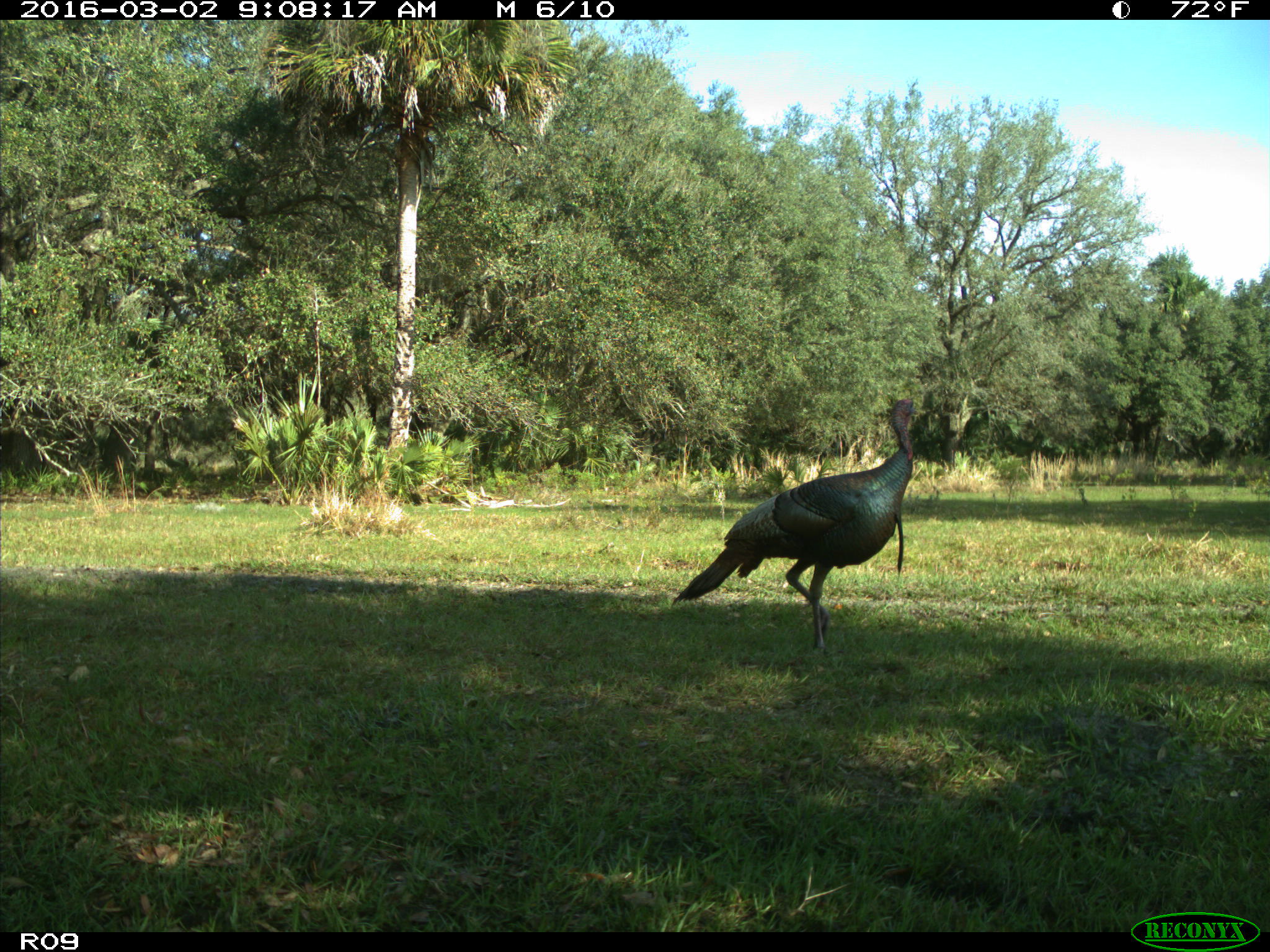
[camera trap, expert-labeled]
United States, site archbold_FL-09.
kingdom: Animalia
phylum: Chordata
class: Aves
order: Galliformes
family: Phasianidae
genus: Meleagris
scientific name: Meleagris gallopavo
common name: wild turkey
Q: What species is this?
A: Meleagris gallopavo (wild turkey).